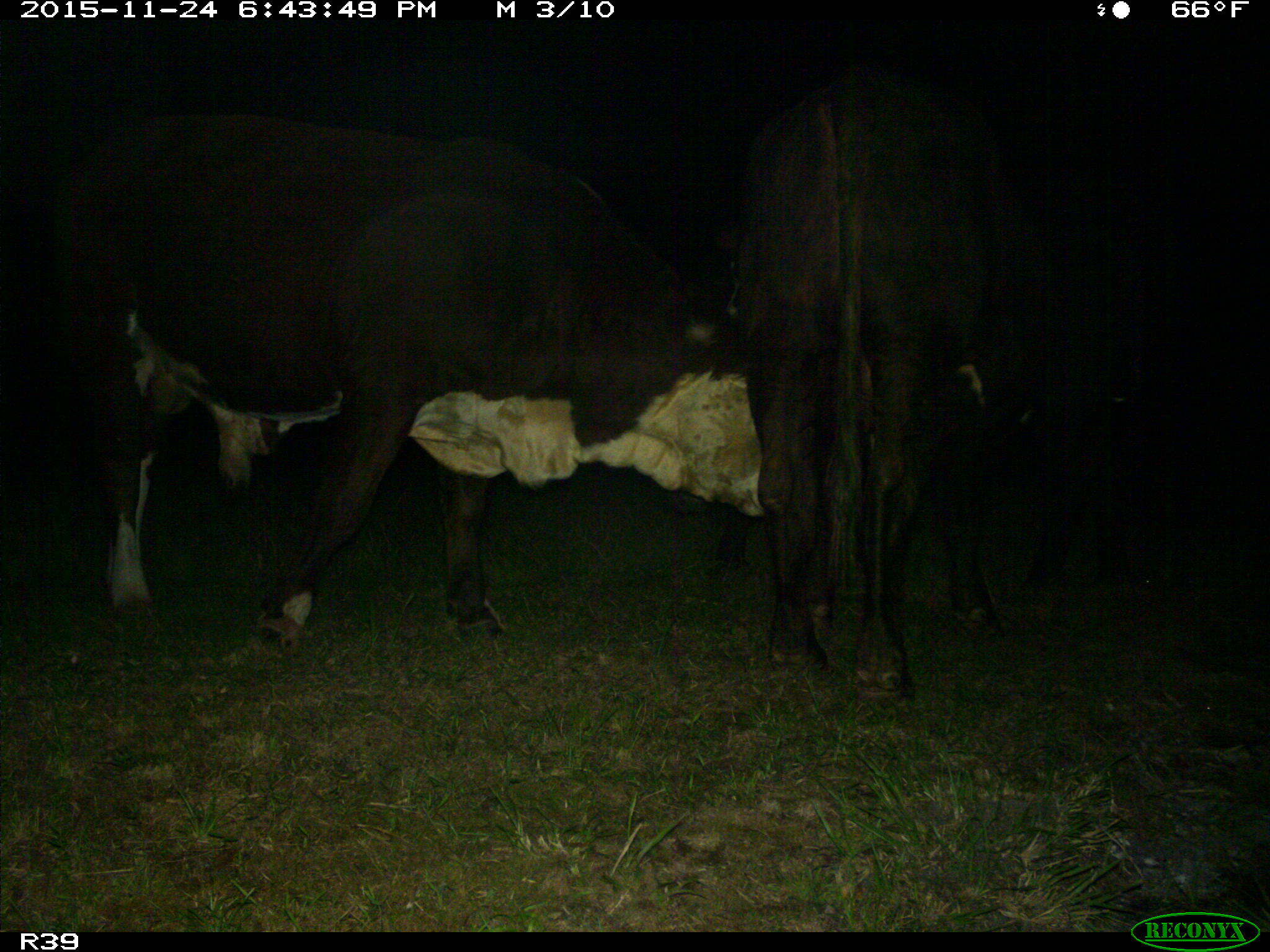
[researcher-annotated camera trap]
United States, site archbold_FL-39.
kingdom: Animalia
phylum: Chordata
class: Mammalia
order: Artiodactyla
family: Bovidae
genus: Bos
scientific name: Bos taurus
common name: domestic cow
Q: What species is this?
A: Bos taurus (domestic cow).